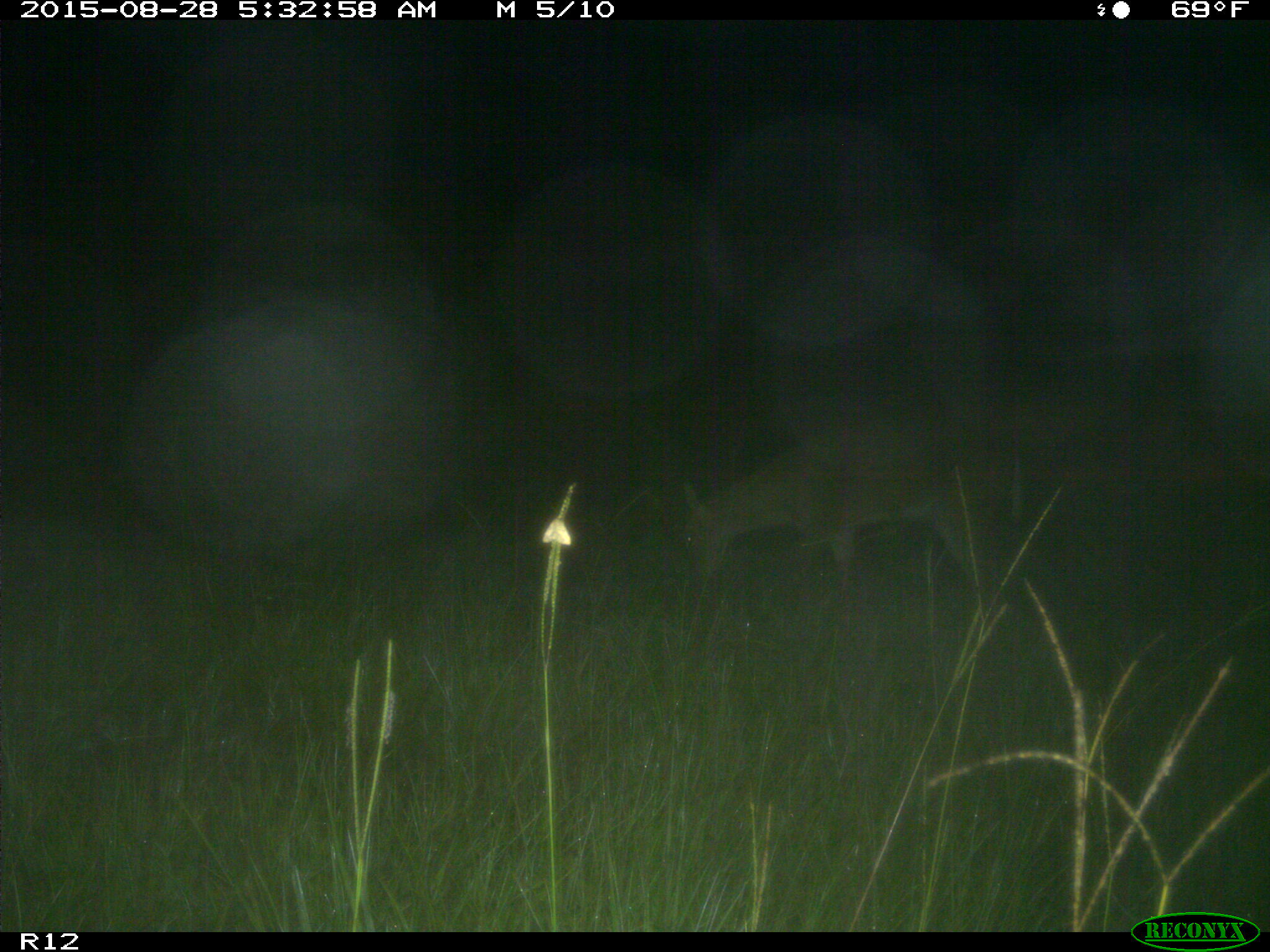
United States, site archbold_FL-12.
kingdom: Animalia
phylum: Chordata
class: Mammalia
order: Artiodactyla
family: Cervidae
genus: Odocoileus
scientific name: Odocoileus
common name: deer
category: unidentified deer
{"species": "unidentified deer (deer) (Odocoileus)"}